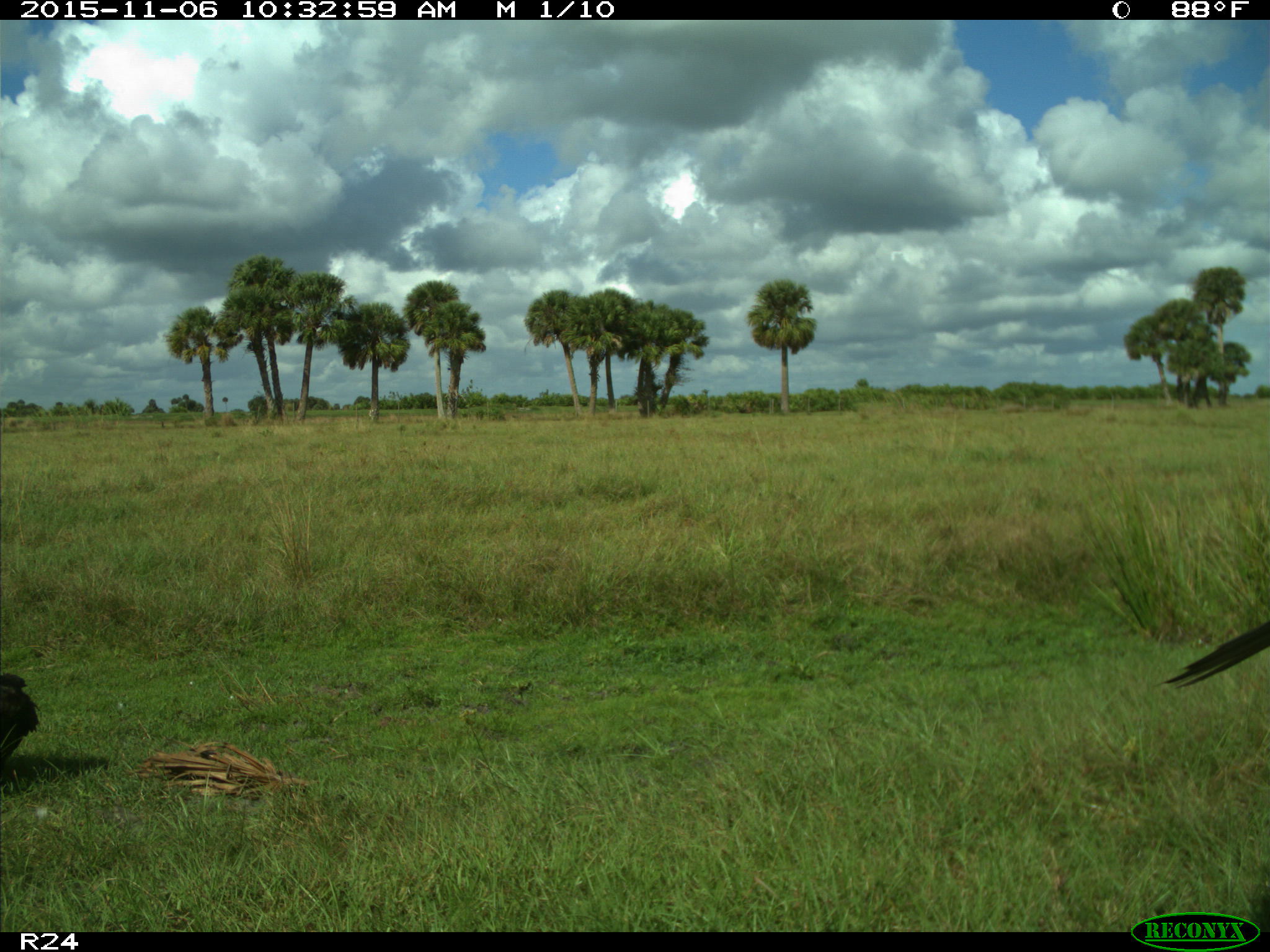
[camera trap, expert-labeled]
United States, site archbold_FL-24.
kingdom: Animalia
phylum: Chordata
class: Aves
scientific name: Aves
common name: birds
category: unidentified bird